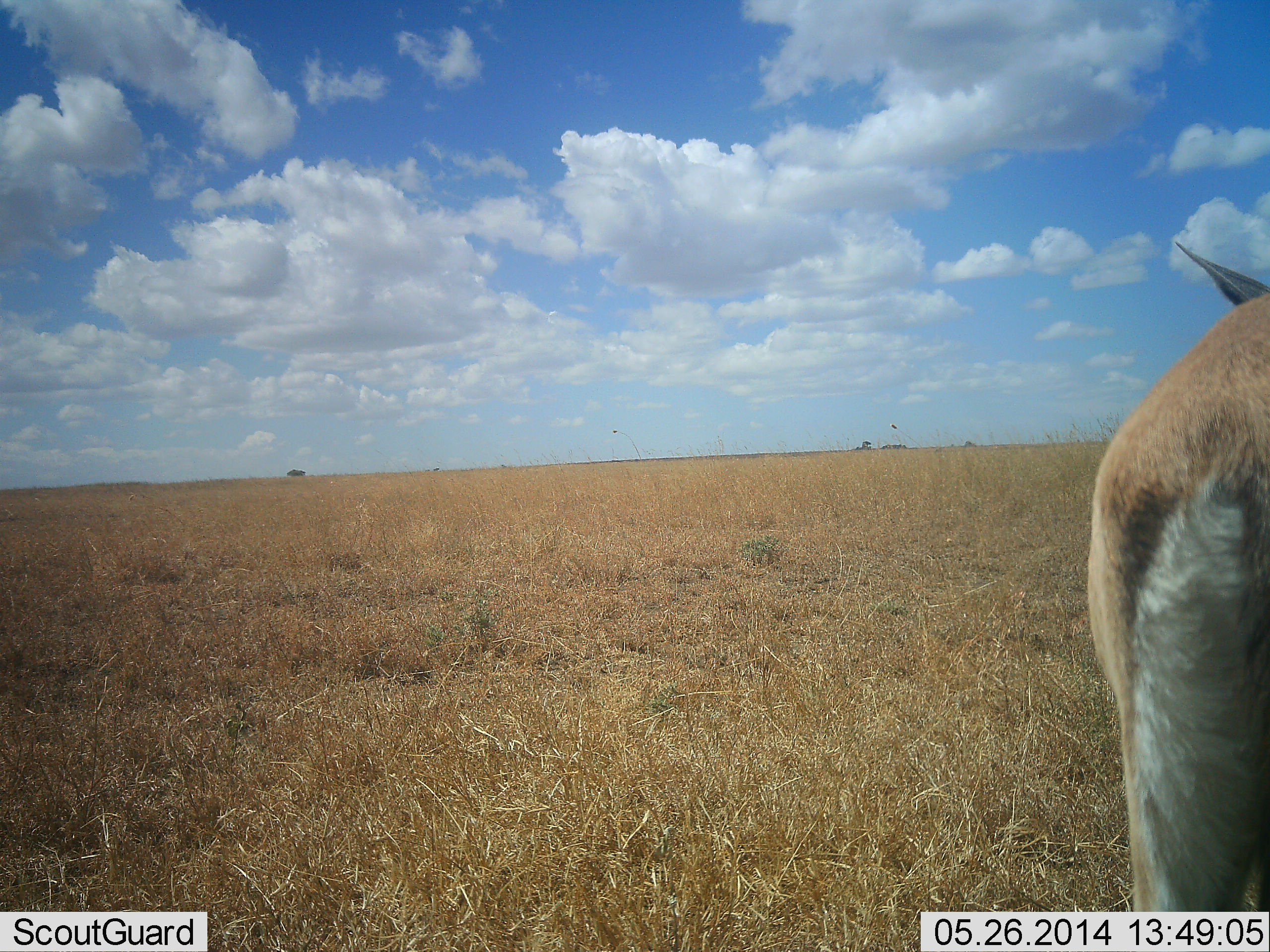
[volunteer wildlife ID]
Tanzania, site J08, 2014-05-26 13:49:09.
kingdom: Animalia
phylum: Chordata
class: Mammalia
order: Artiodactyla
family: Bovidae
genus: Eudorcas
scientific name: Eudorcas thomsonii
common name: thomson's gazelle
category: gazellethomsons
Gazellethomsons (thomson's gazelle) (Eudorcas thomsonii), count 1. Behavior (volunteer vote fractions): standing 100%, resting 0%, moving 0%, interacting 0%. Young present (vote fraction): 11%. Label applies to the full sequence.